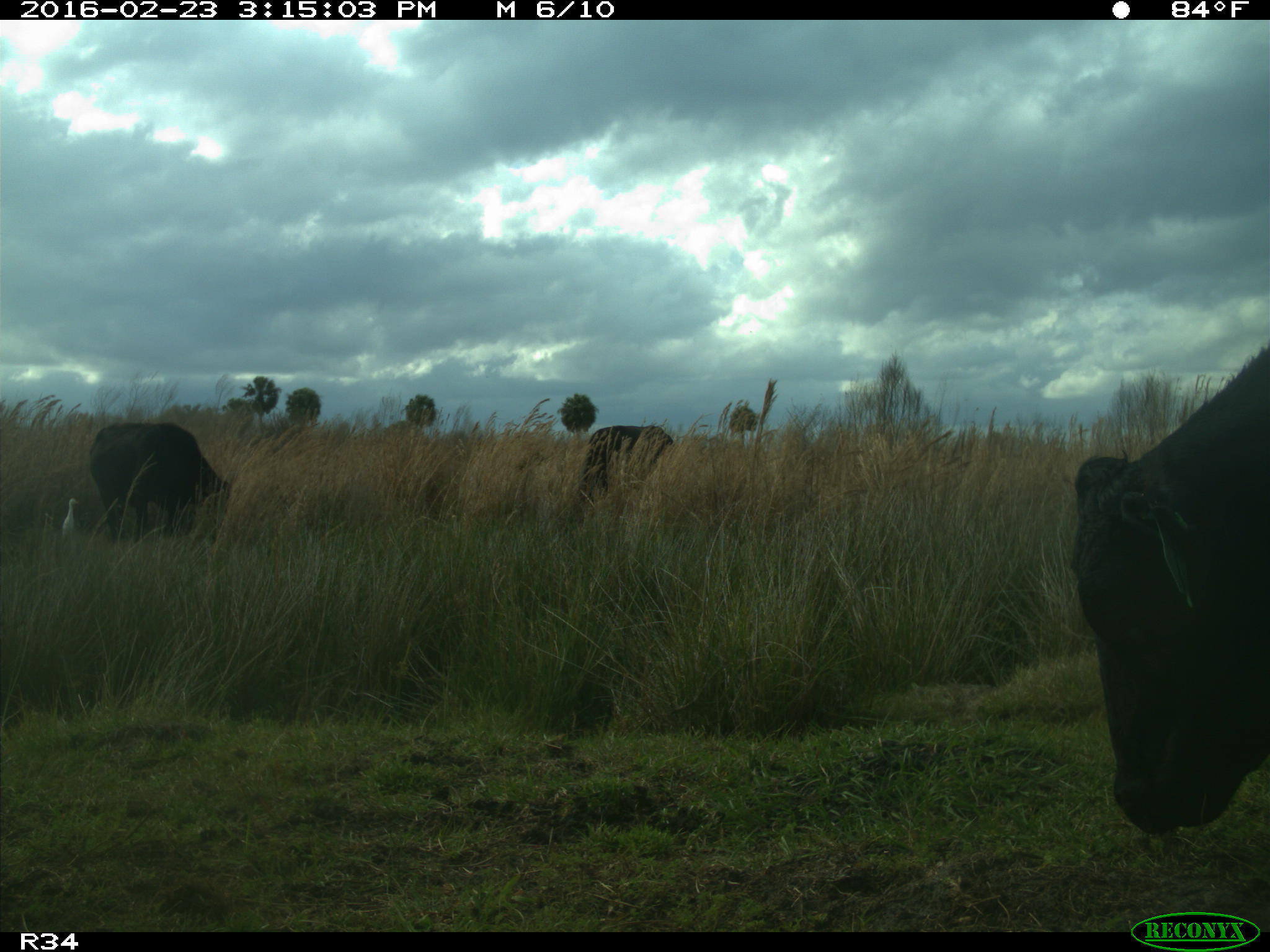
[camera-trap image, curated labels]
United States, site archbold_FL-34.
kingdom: Animalia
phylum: Chordata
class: Mammalia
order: Artiodactyla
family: Bovidae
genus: Bos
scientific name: Bos taurus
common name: domestic cow